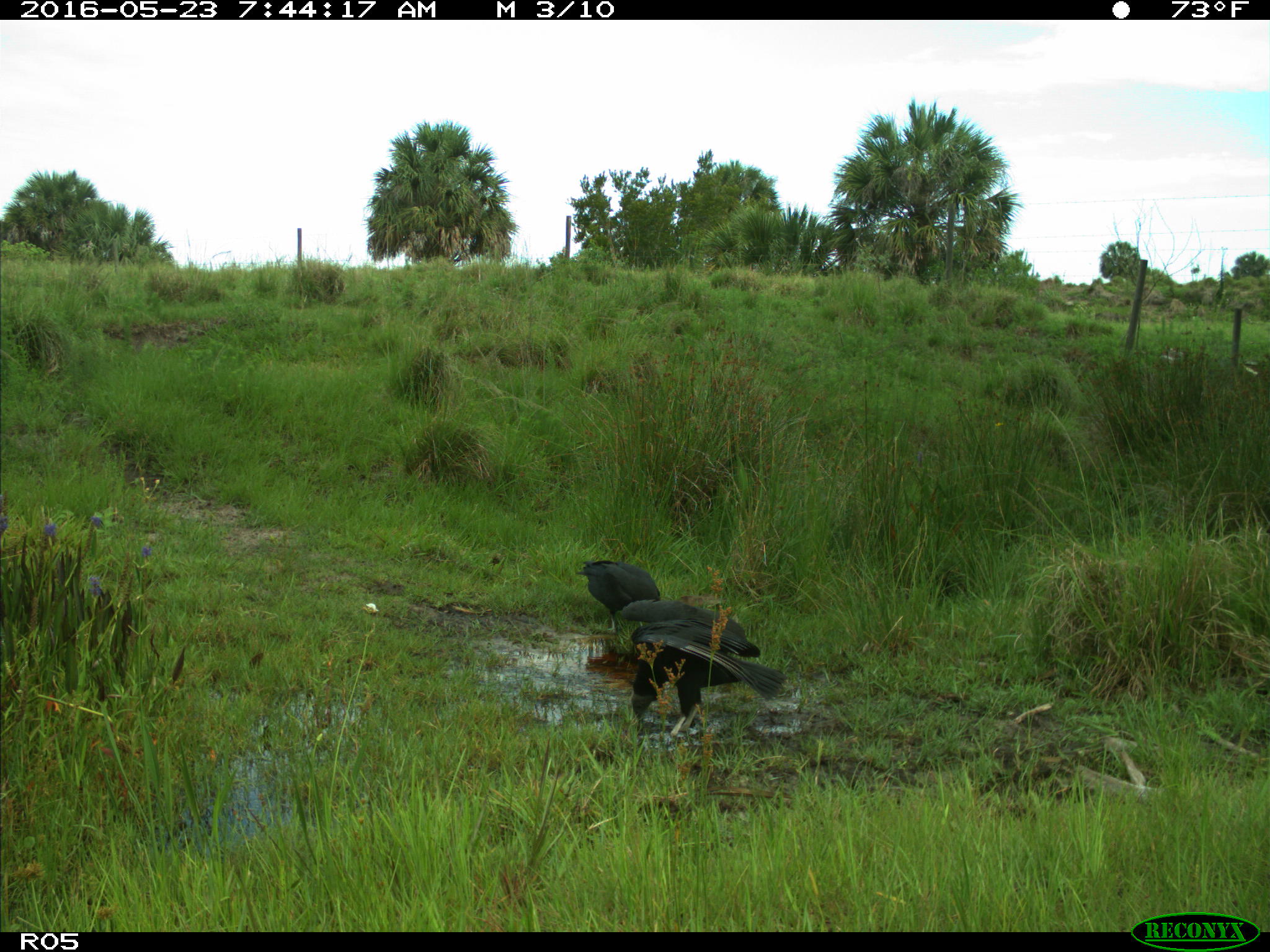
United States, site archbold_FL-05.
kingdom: Animalia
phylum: Chordata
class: Aves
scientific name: Aves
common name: birds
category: unidentified bird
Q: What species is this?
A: Unidentified bird (birds) (Aves).